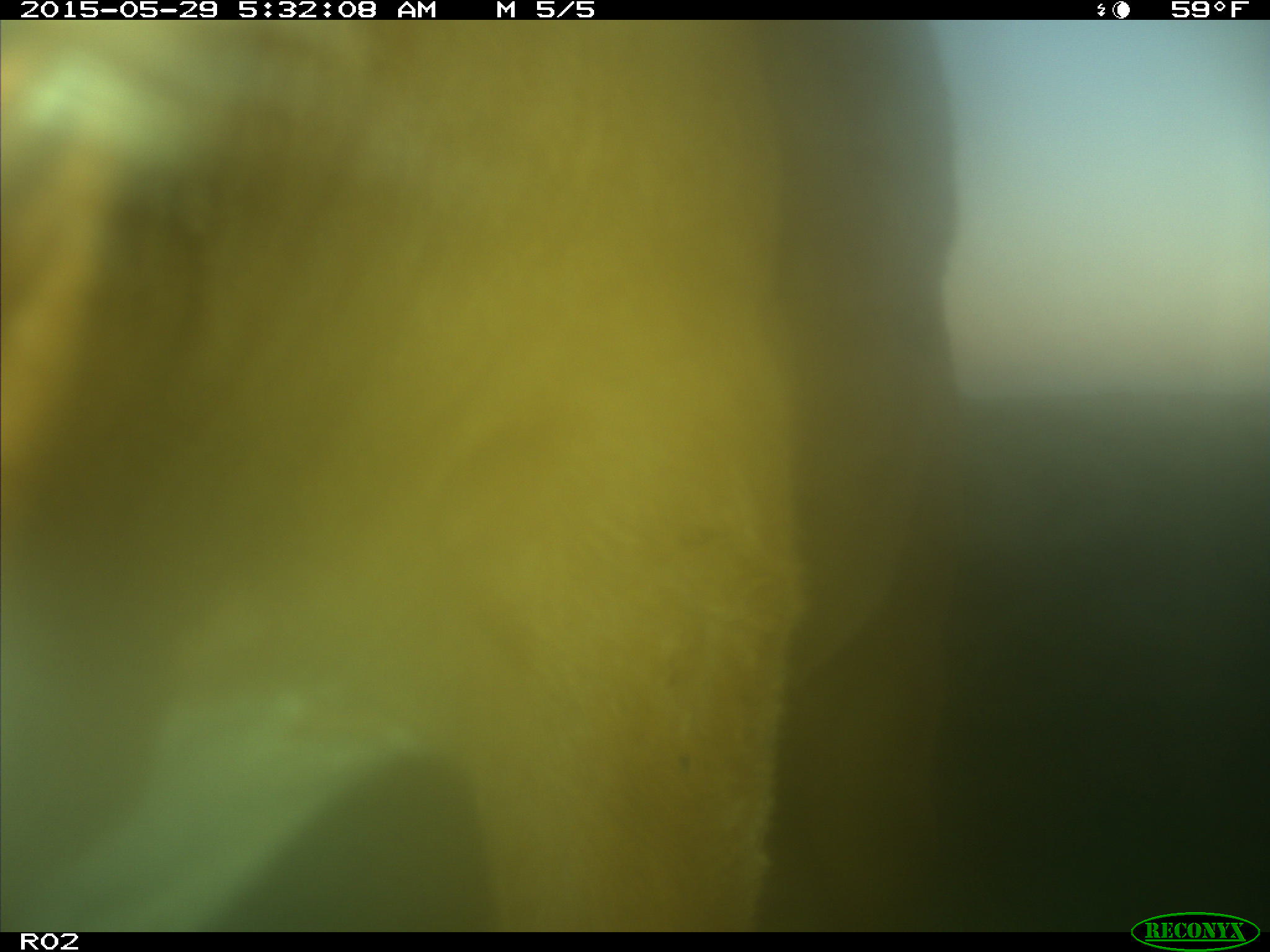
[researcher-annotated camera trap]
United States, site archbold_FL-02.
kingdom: Animalia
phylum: Chordata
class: Mammalia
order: Artiodactyla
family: Bovidae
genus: Bos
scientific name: Bos taurus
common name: domestic cow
Bos taurus (domestic cow).